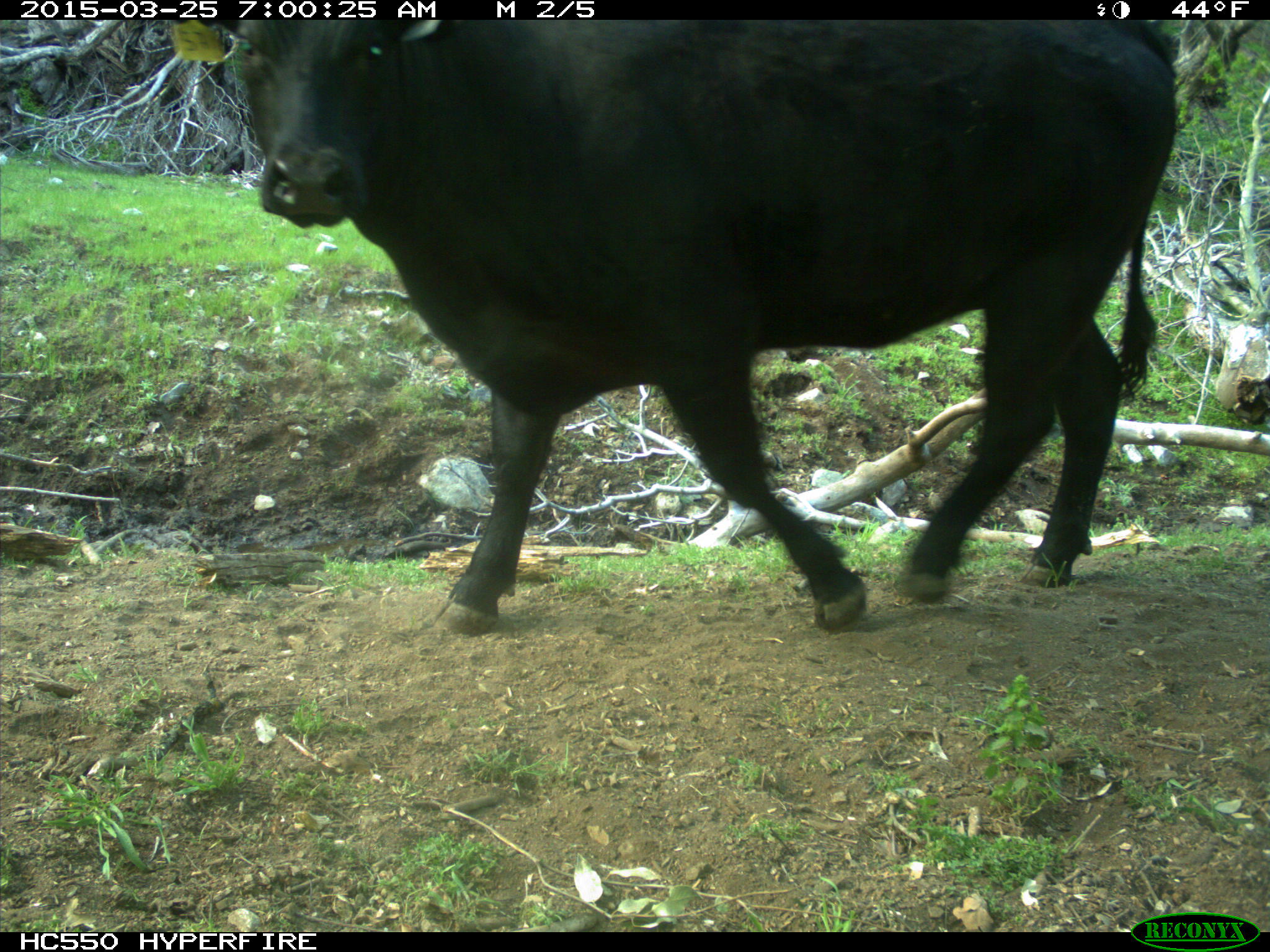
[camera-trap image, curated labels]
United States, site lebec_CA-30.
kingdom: Animalia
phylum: Chordata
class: Mammalia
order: Artiodactyla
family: Bovidae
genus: Bos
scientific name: Bos taurus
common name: domestic cow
Bos taurus (domestic cow).